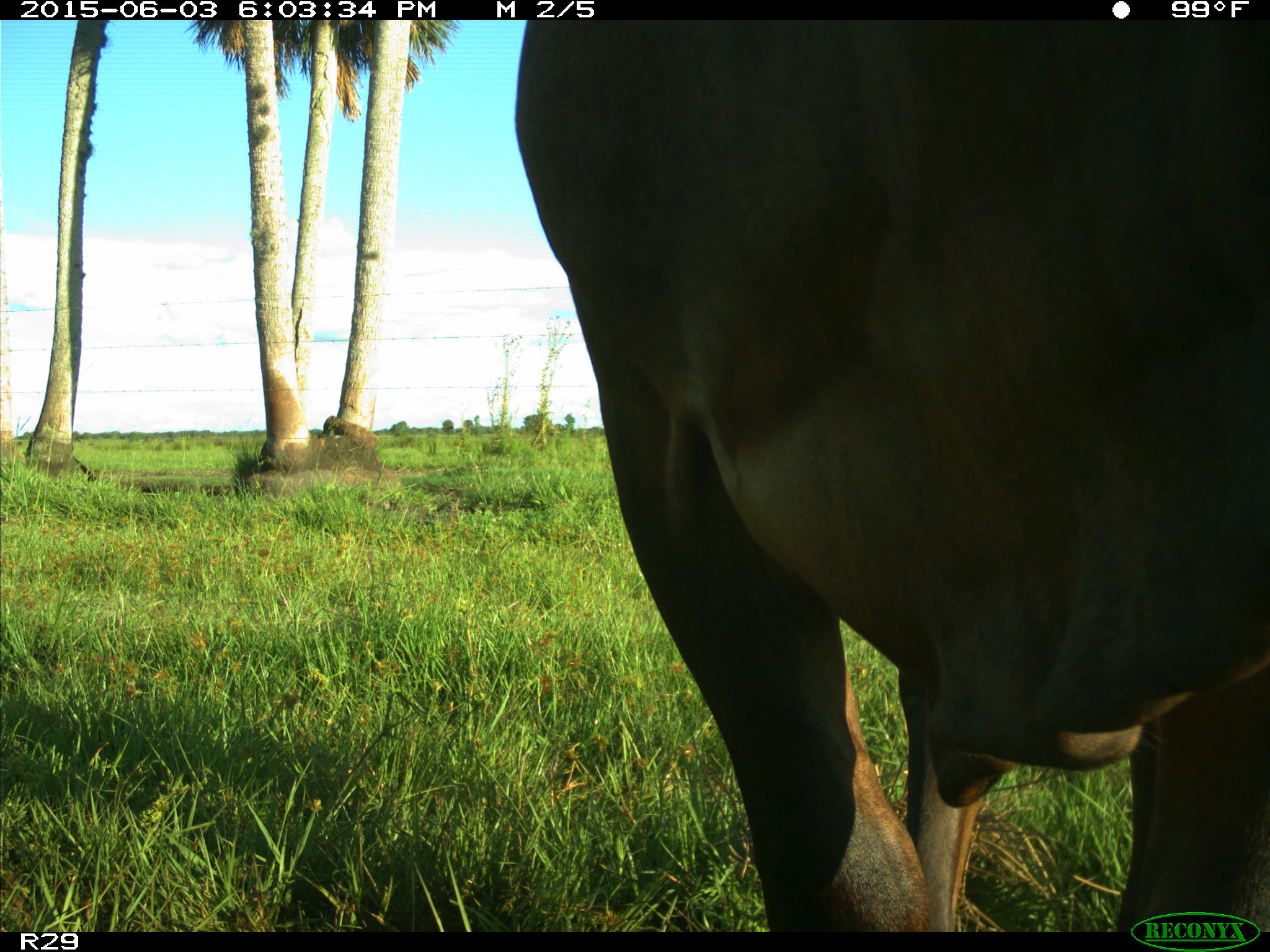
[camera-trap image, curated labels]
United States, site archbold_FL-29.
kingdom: Animalia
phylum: Chordata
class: Mammalia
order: Artiodactyla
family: Bovidae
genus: Bos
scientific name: Bos taurus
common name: domestic cow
Bos taurus (domestic cow).